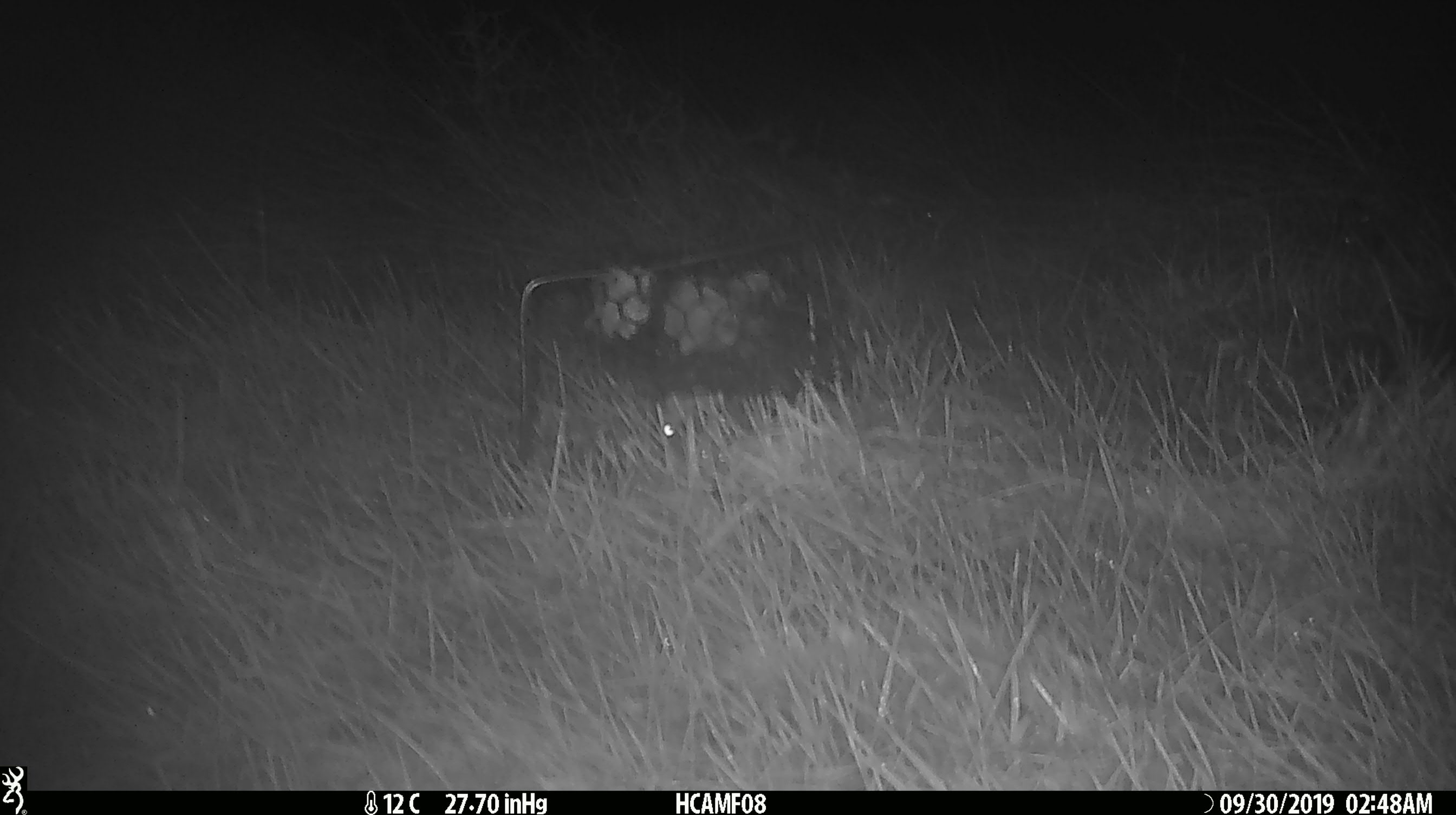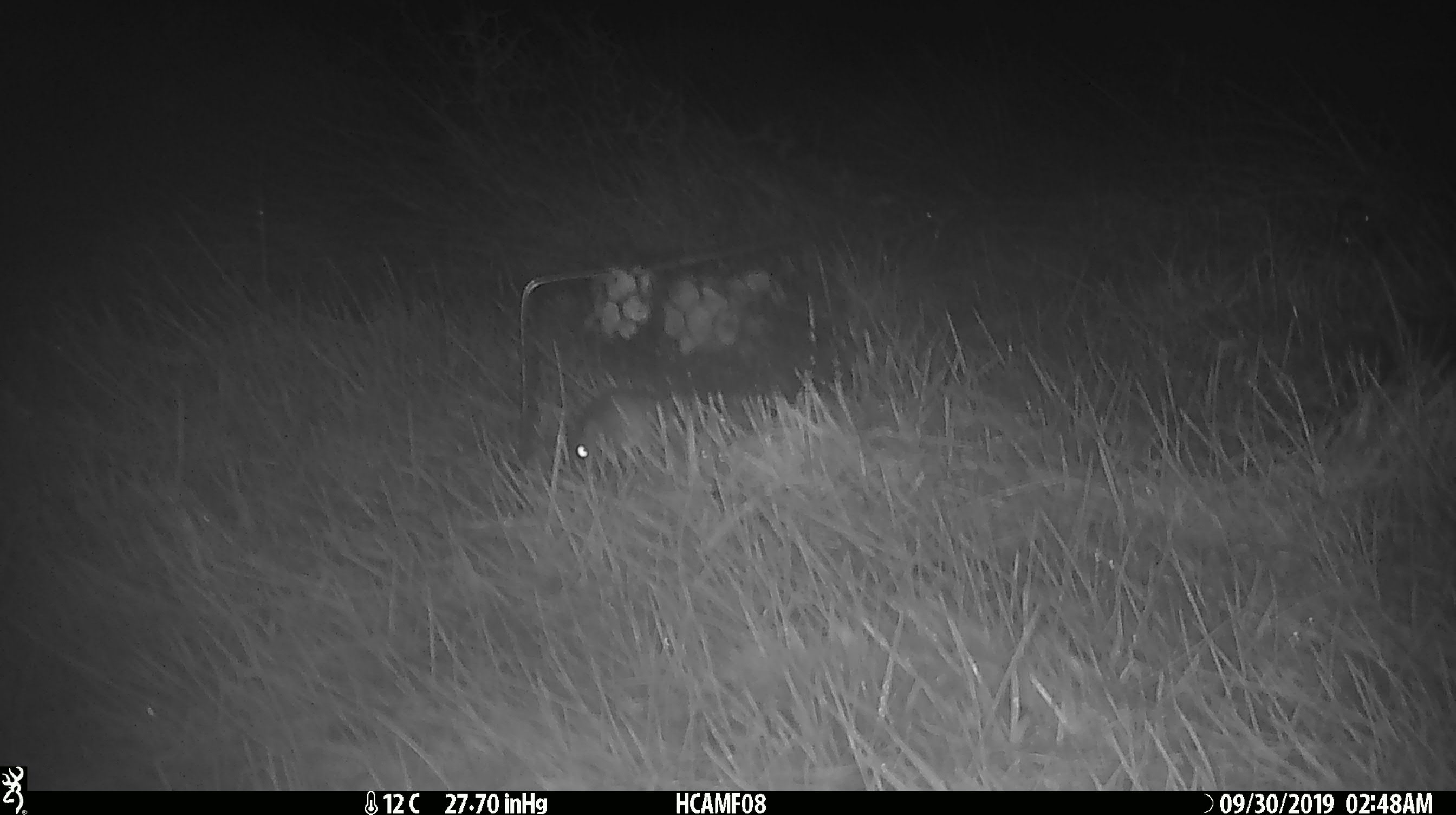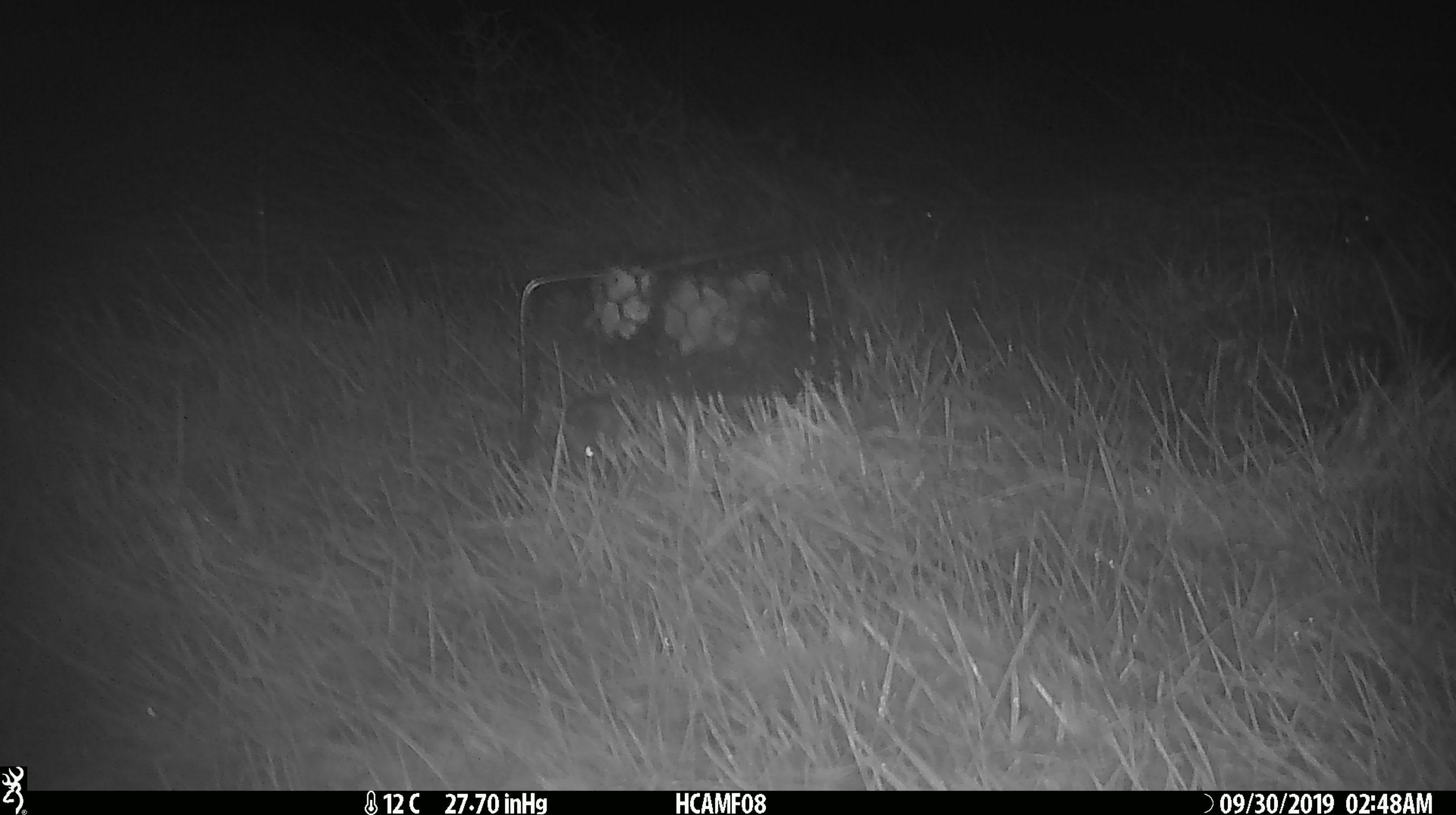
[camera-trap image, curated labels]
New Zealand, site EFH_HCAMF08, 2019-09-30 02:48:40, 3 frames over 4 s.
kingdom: Animalia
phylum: Chordata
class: Mammalia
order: Rodentia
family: Muridae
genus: Mus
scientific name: Mus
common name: mouse